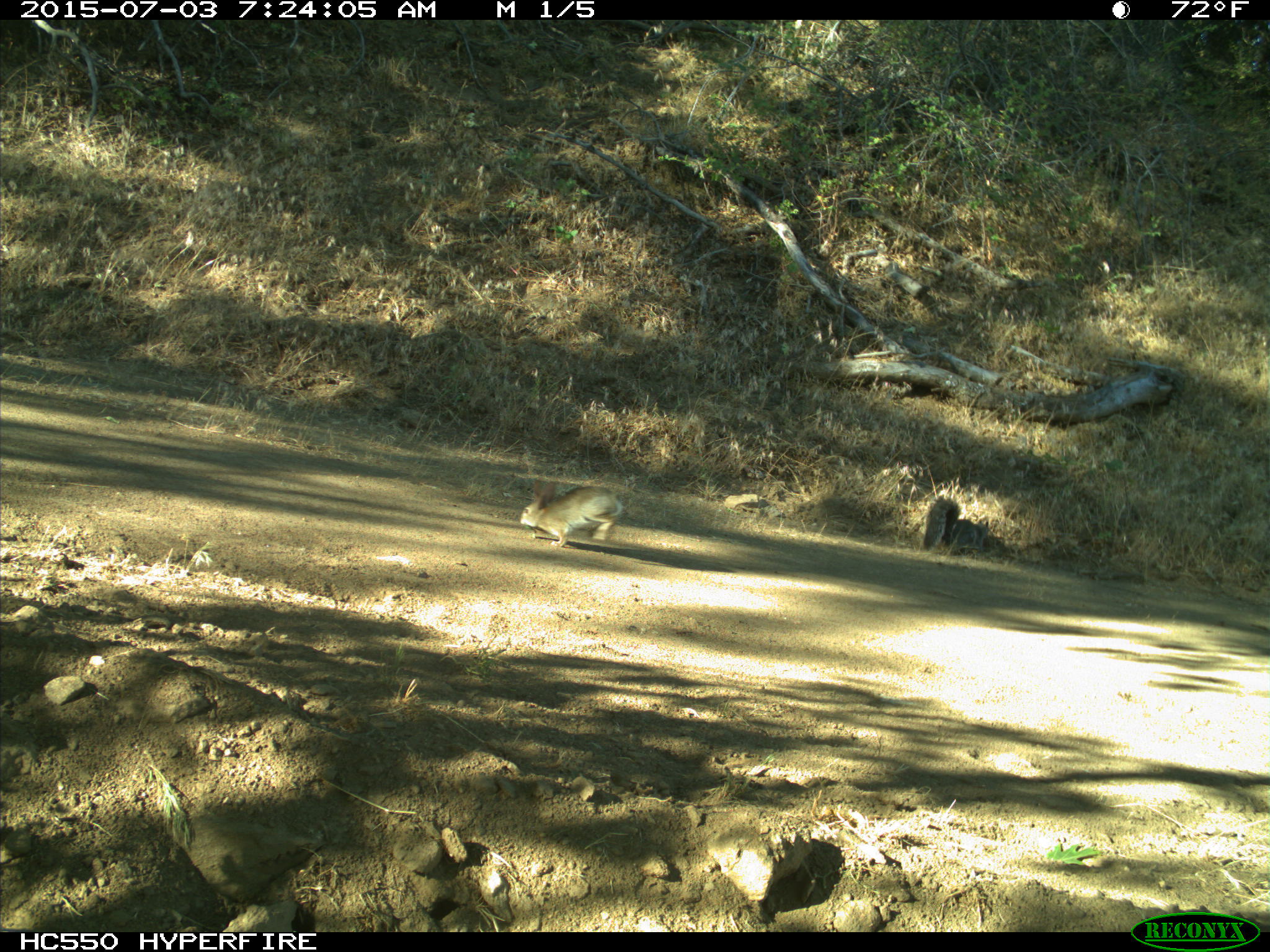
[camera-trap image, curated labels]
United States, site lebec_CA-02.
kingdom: Animalia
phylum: Chordata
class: Mammalia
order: Lagomorpha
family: Leporidae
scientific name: Leporidae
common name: rabbits and hares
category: unidentified rabbit